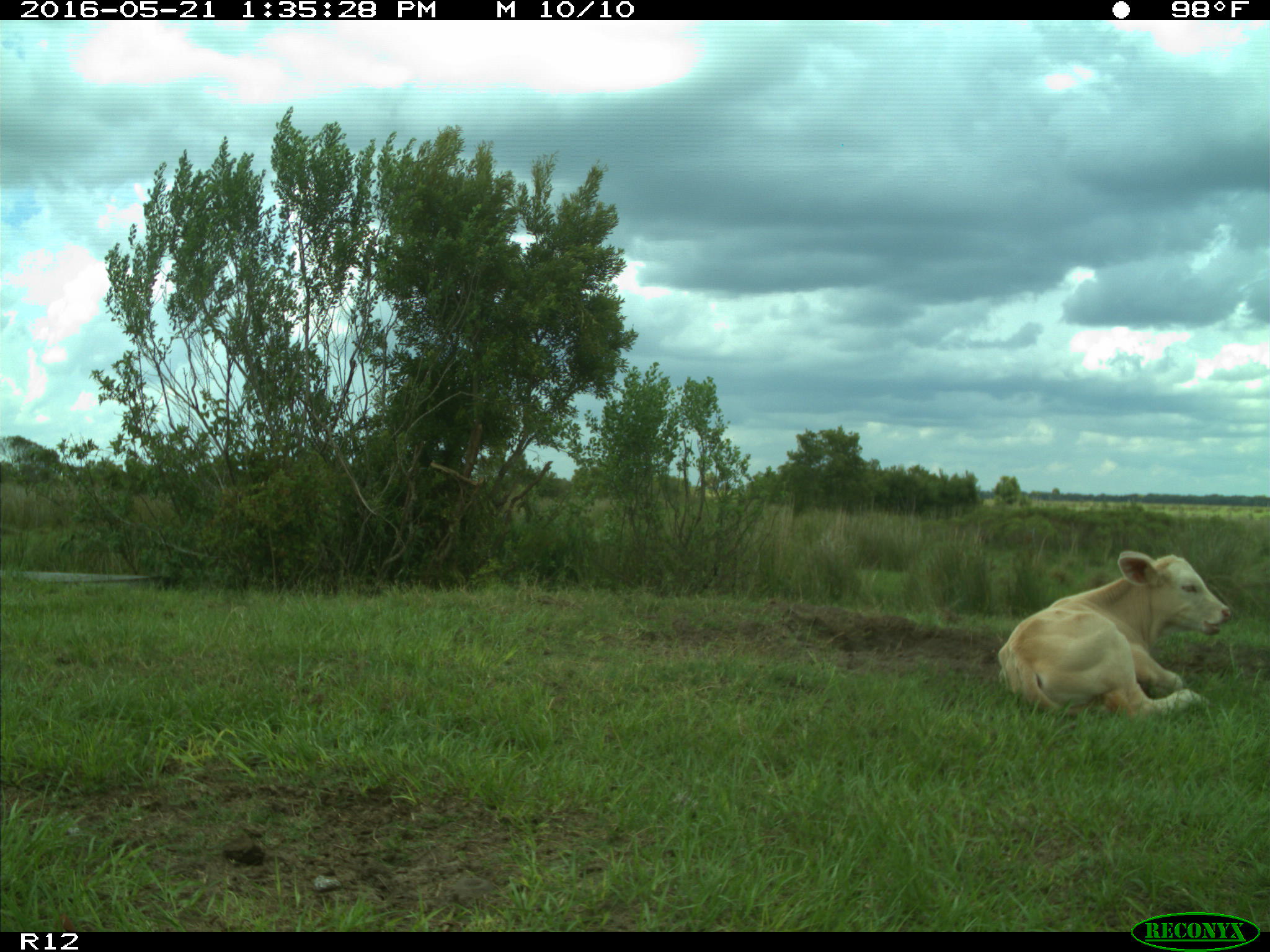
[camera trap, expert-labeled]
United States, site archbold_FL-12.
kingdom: Animalia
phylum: Chordata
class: Mammalia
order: Artiodactyla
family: Bovidae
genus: Bos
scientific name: Bos taurus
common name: domestic cow